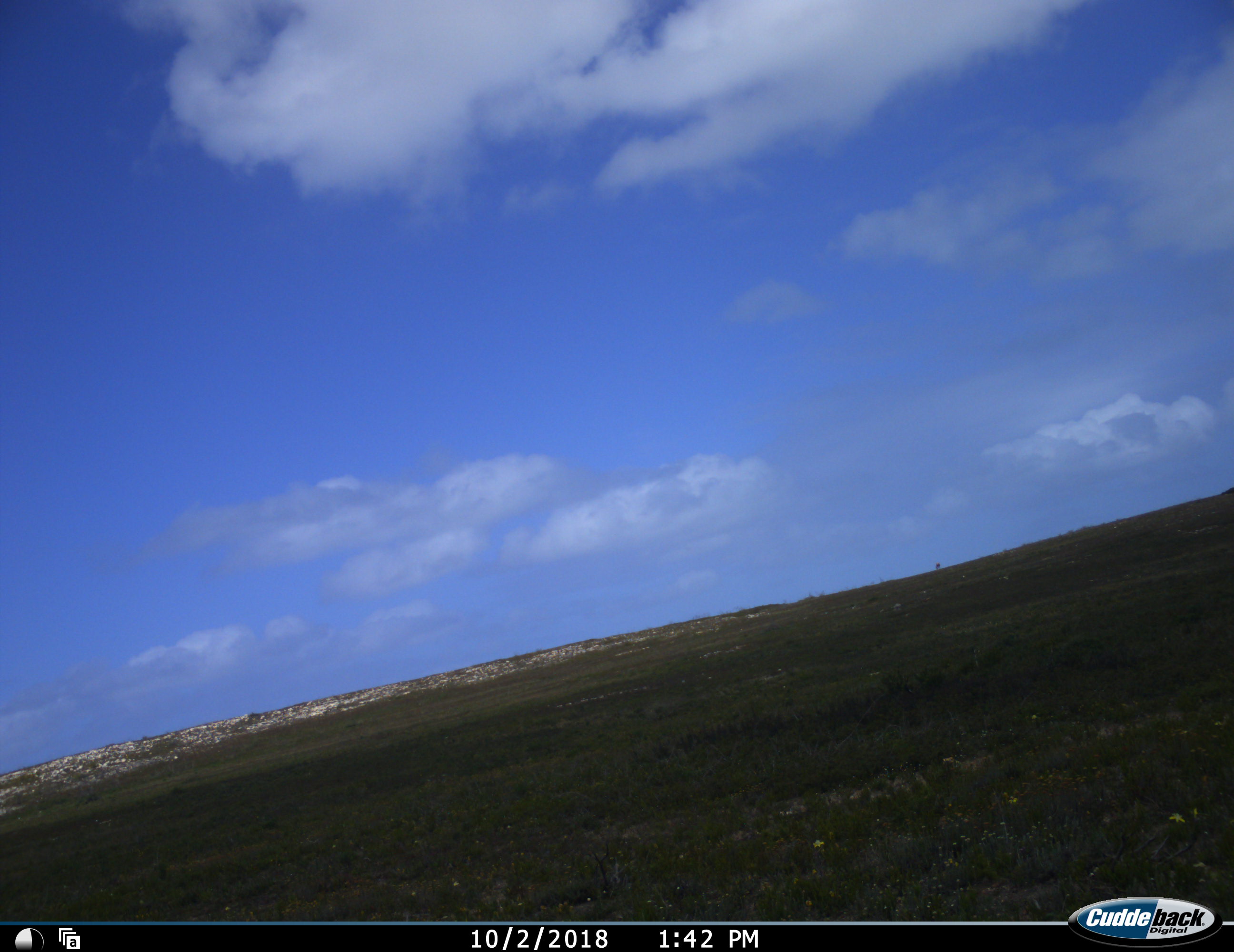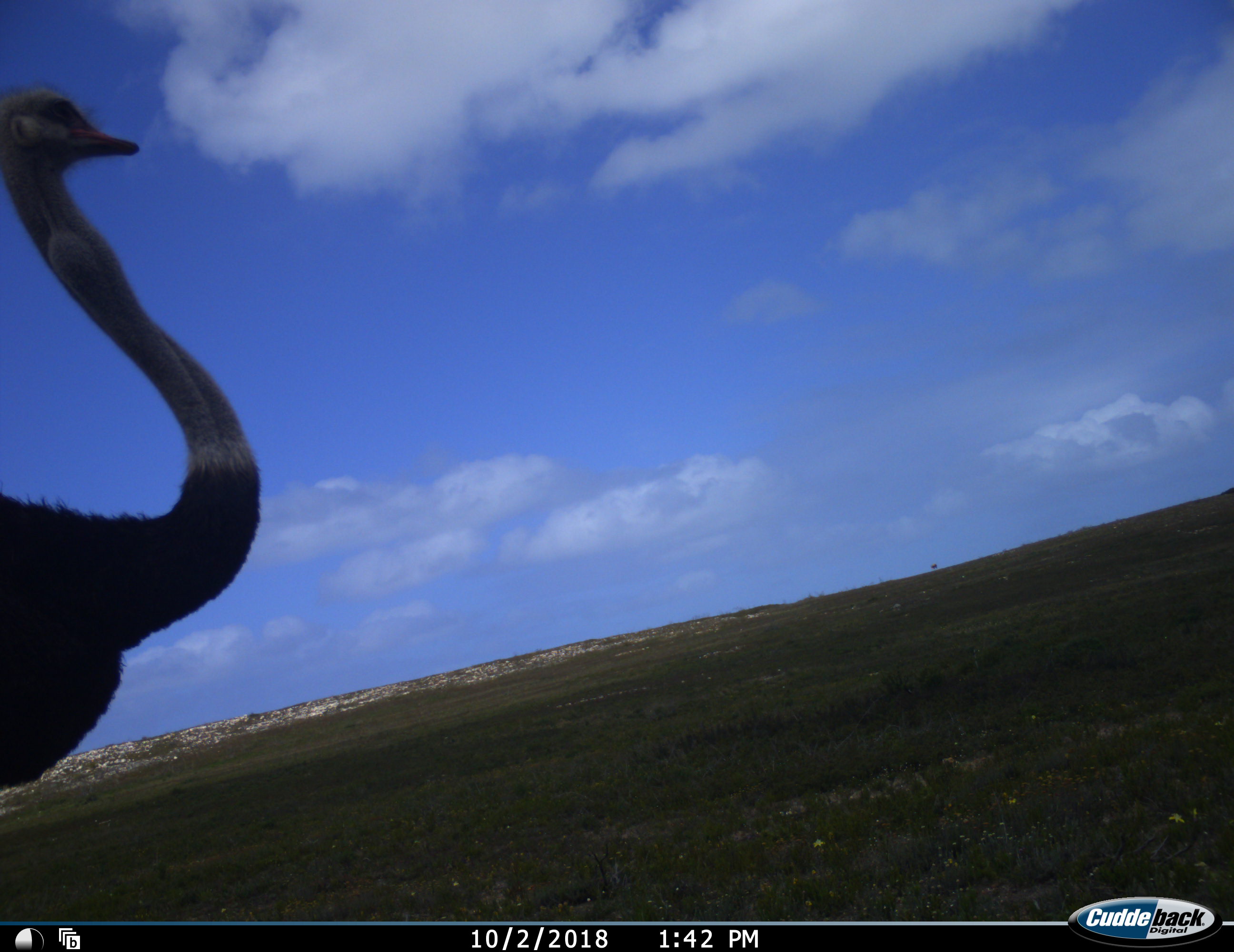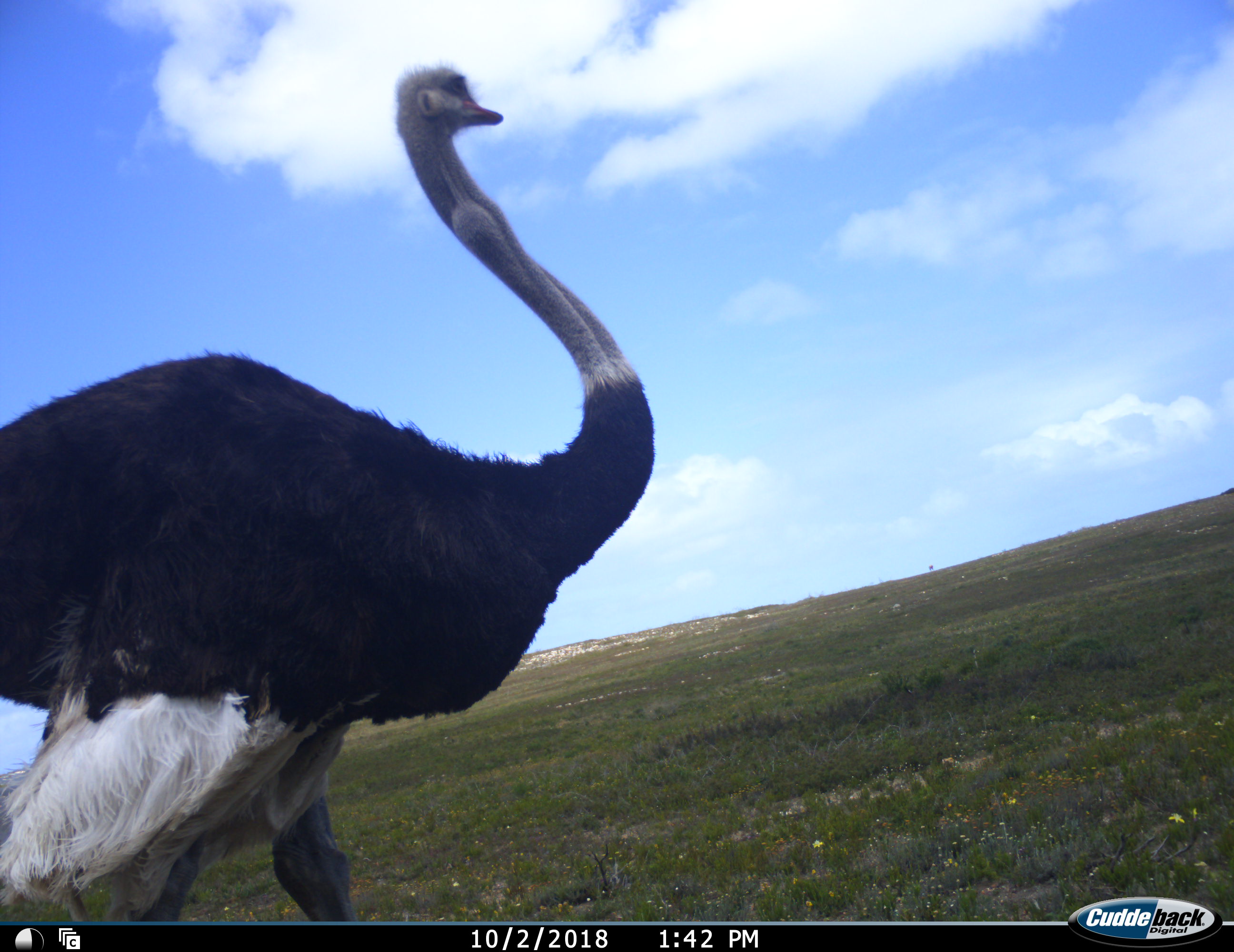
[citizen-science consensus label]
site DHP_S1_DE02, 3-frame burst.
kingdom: Animalia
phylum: Chordata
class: Aves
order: Struthioniformes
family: Struthionidae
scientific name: Struthionidae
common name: ostrich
Ostrich (Struthionidae), count 1. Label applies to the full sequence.